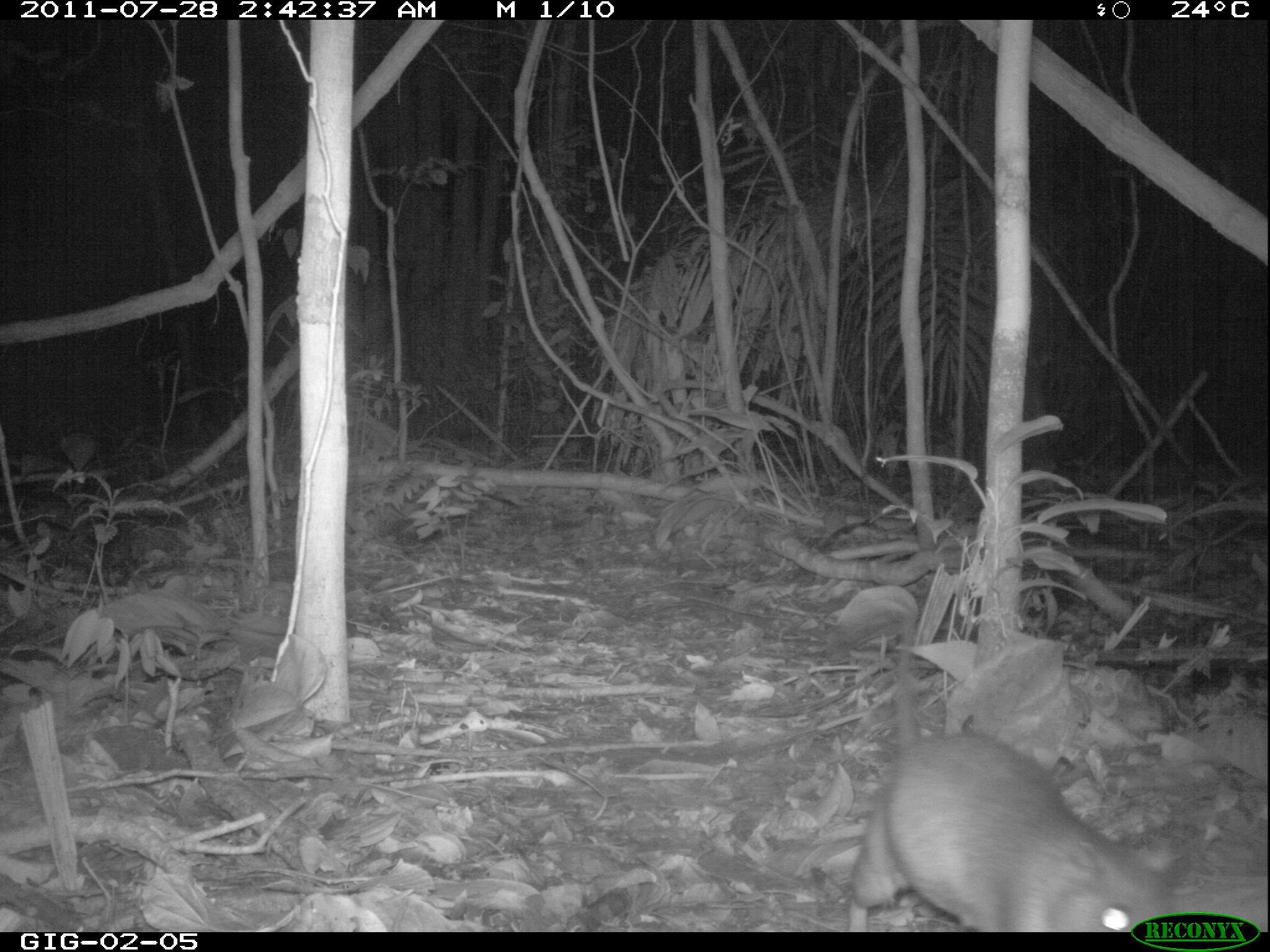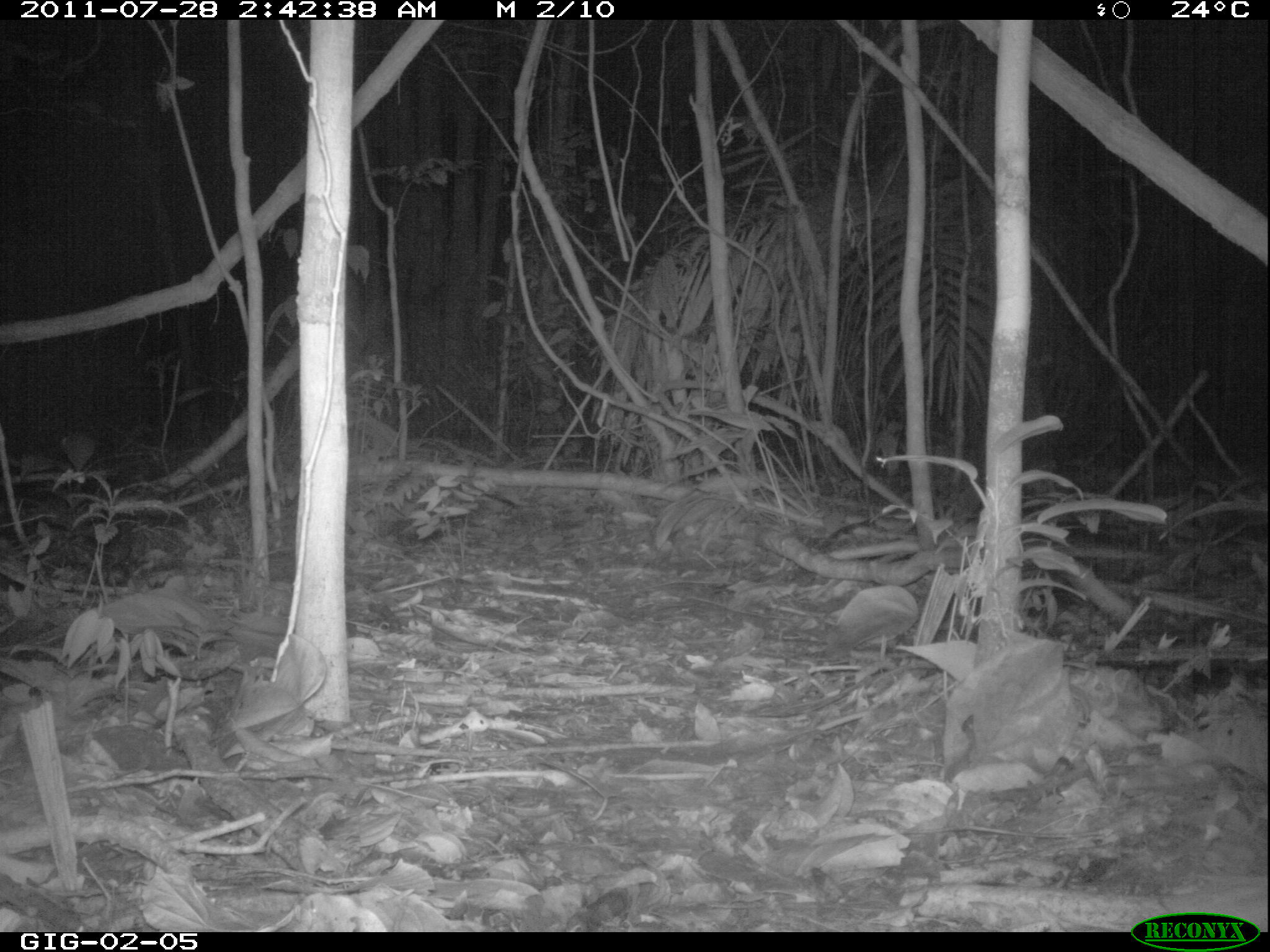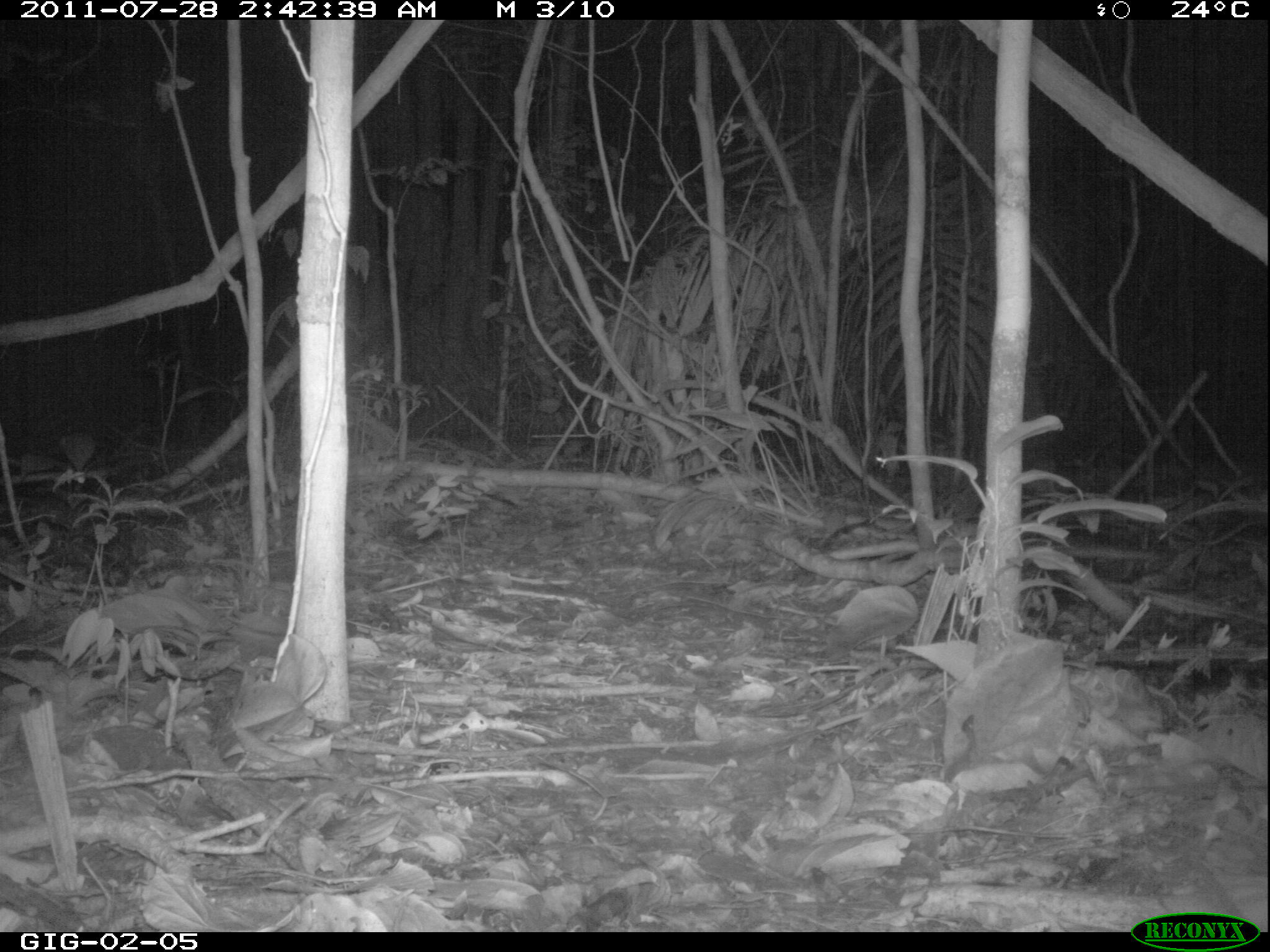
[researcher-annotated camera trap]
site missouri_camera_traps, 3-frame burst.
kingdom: Animalia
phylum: Chordata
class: Mammalia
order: Rodentia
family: Muridae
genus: Rattus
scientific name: Rattus praetor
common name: spiny rat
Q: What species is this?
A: Spiny rat (Rattus praetor).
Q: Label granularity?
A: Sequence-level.